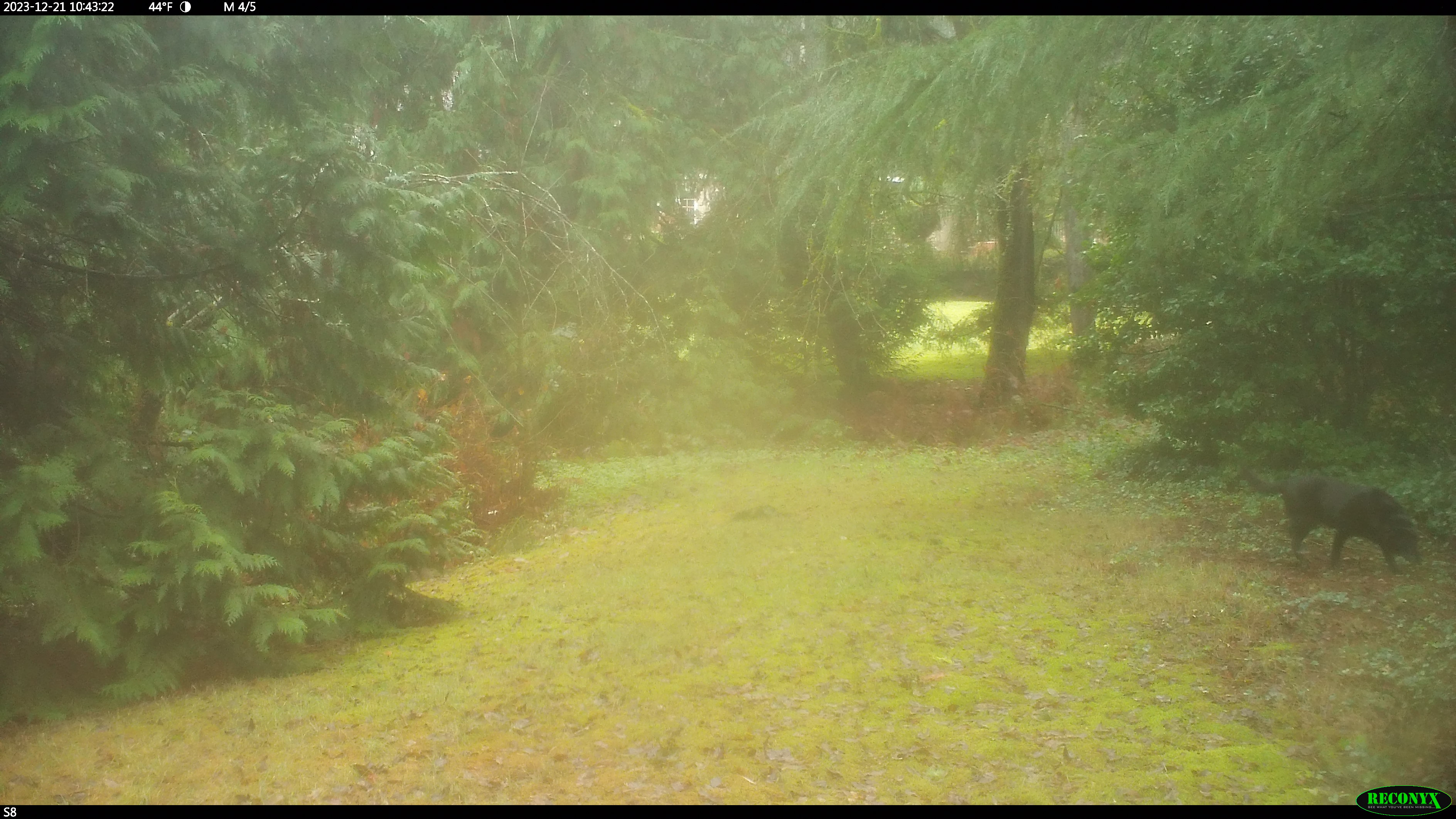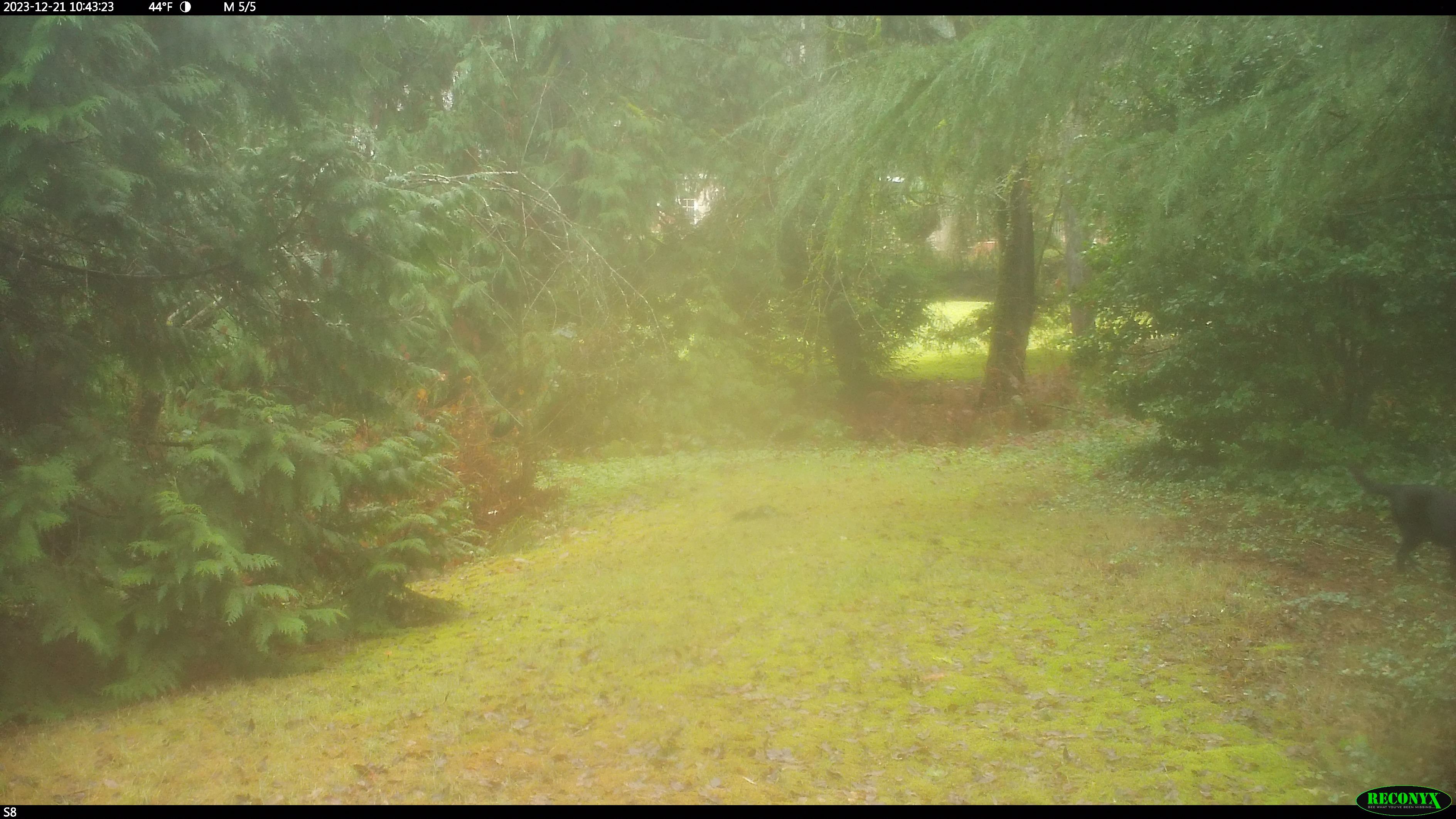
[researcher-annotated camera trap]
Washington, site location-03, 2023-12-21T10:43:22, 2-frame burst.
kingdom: Animalia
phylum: Chordata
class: Mammalia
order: Carnivora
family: Canidae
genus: Canis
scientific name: Canis familiaris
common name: domestic dog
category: dog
Dog (domestic dog) (Canis familiaris).